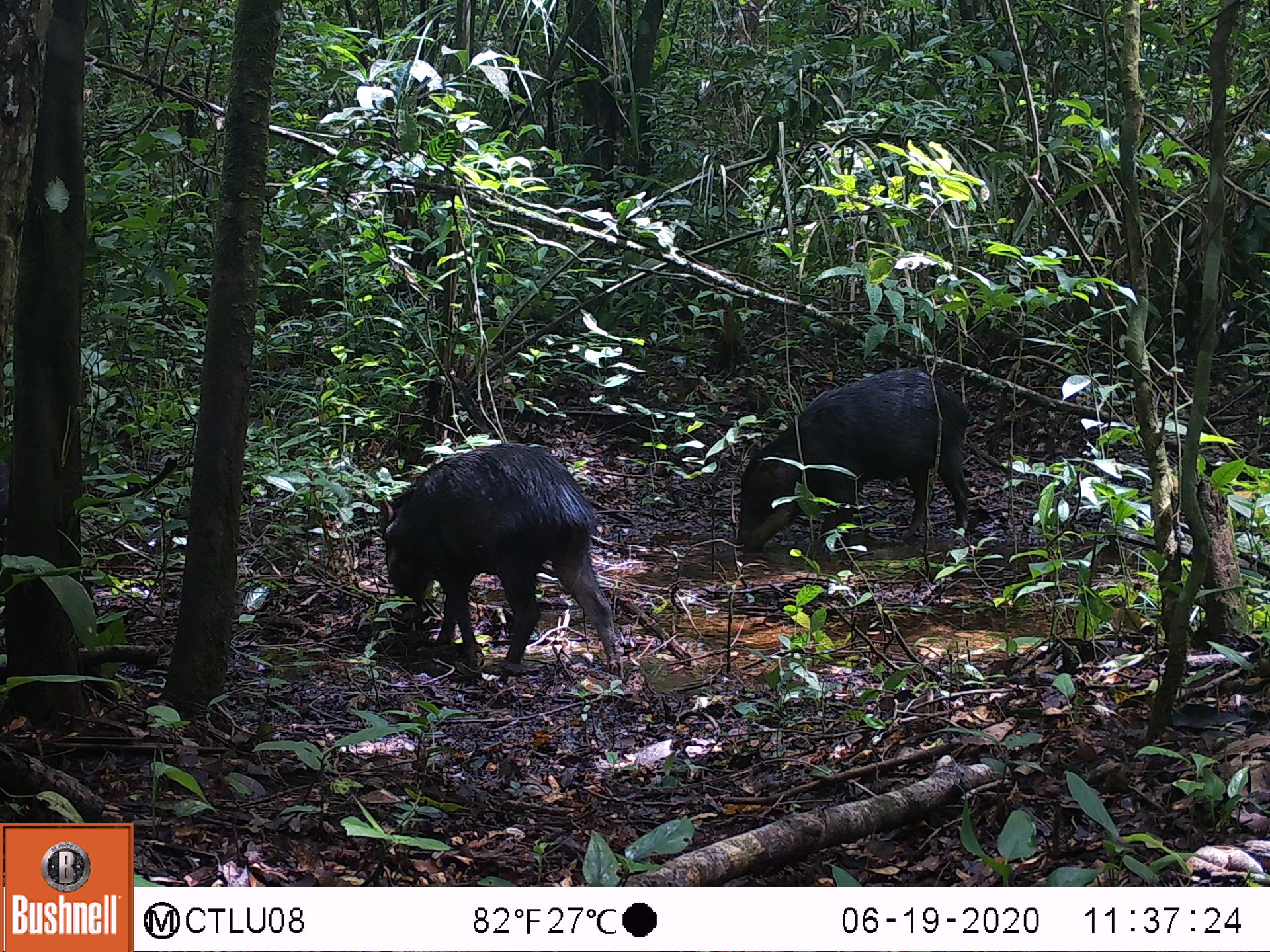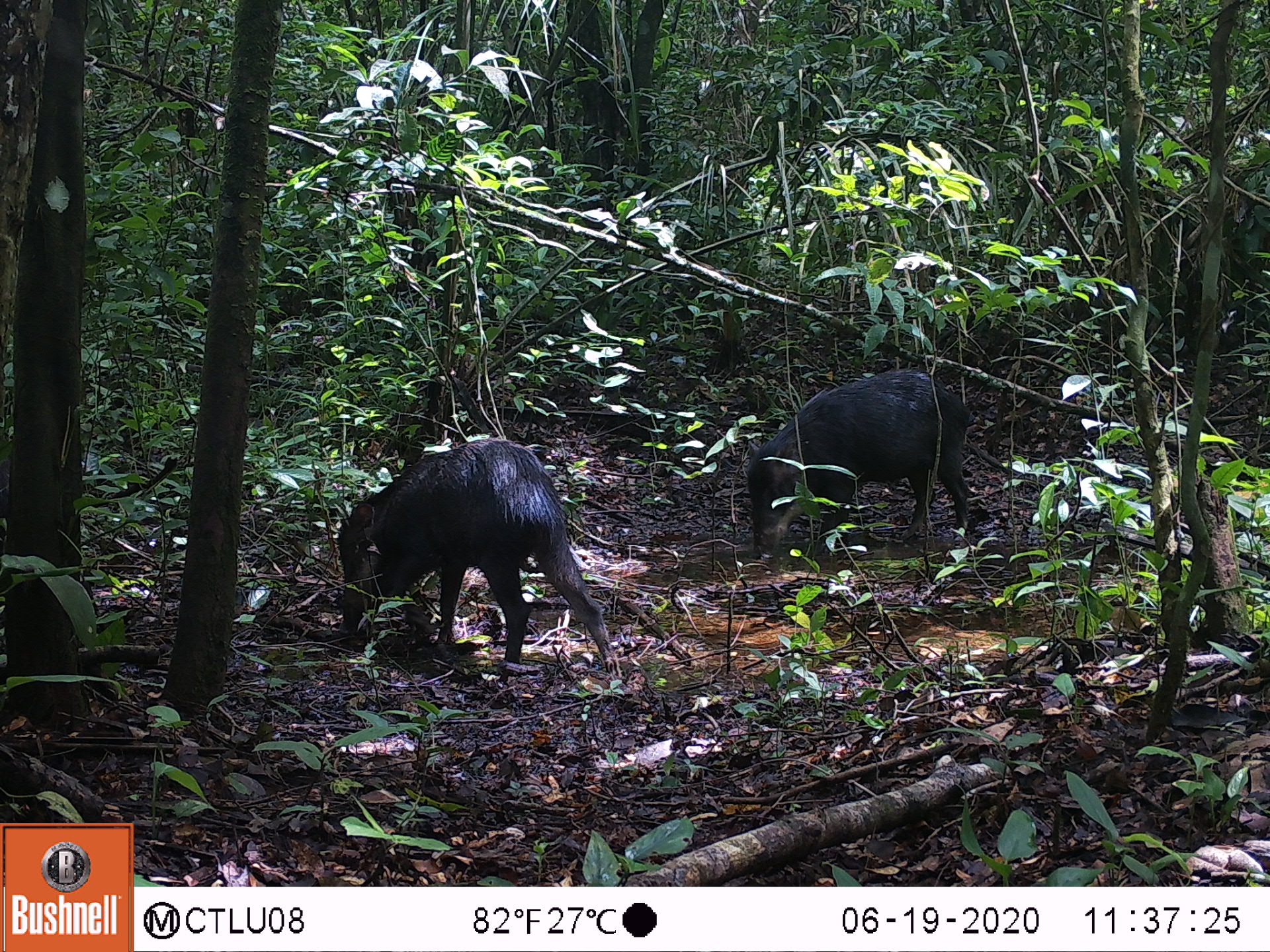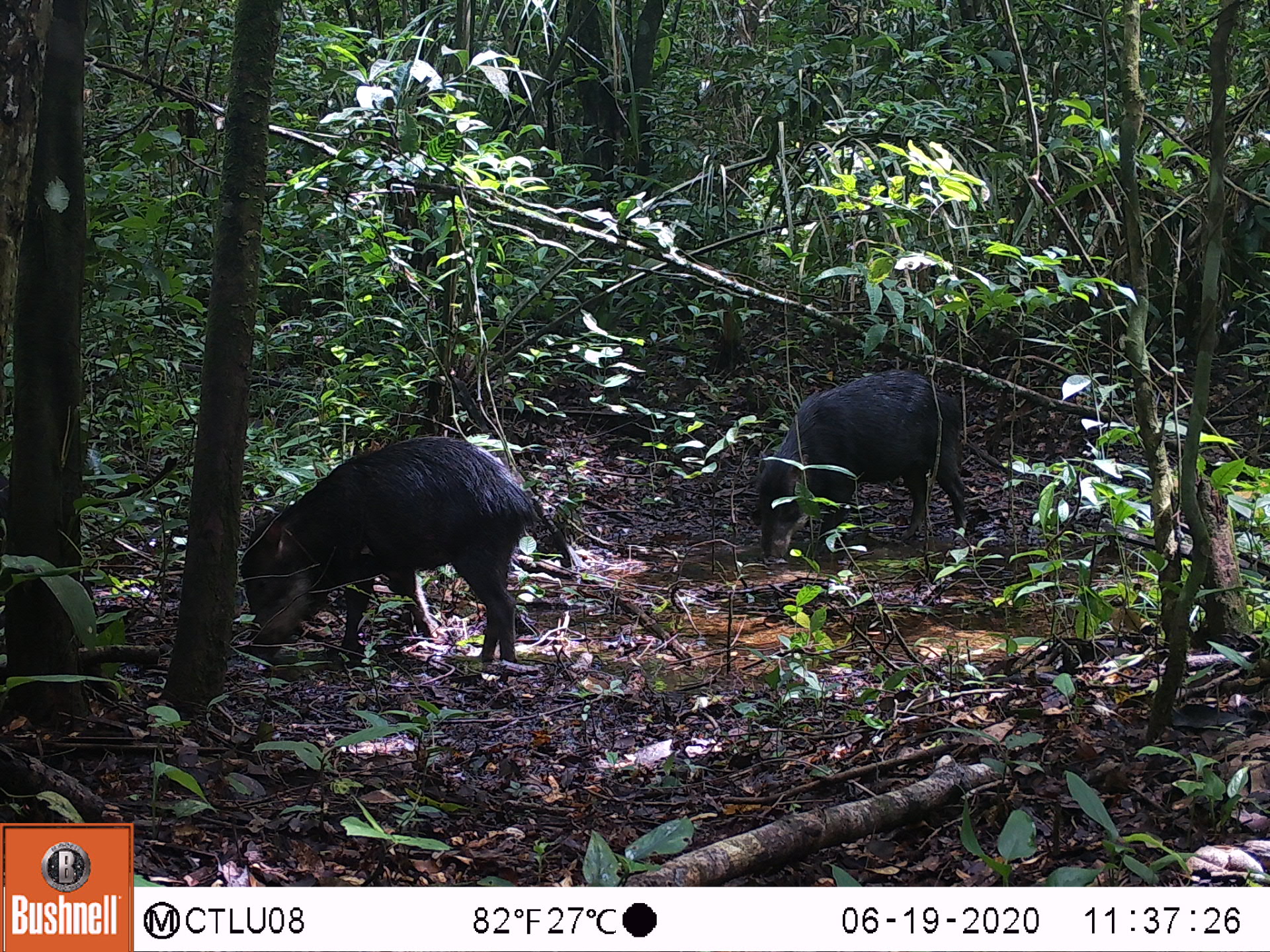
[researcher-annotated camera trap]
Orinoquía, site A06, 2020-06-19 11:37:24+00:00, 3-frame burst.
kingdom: Animalia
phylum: Chordata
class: Mammalia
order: Artiodactyla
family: Tayassuidae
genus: Tayassu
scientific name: Tayassu pecari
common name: white-lipped peccary